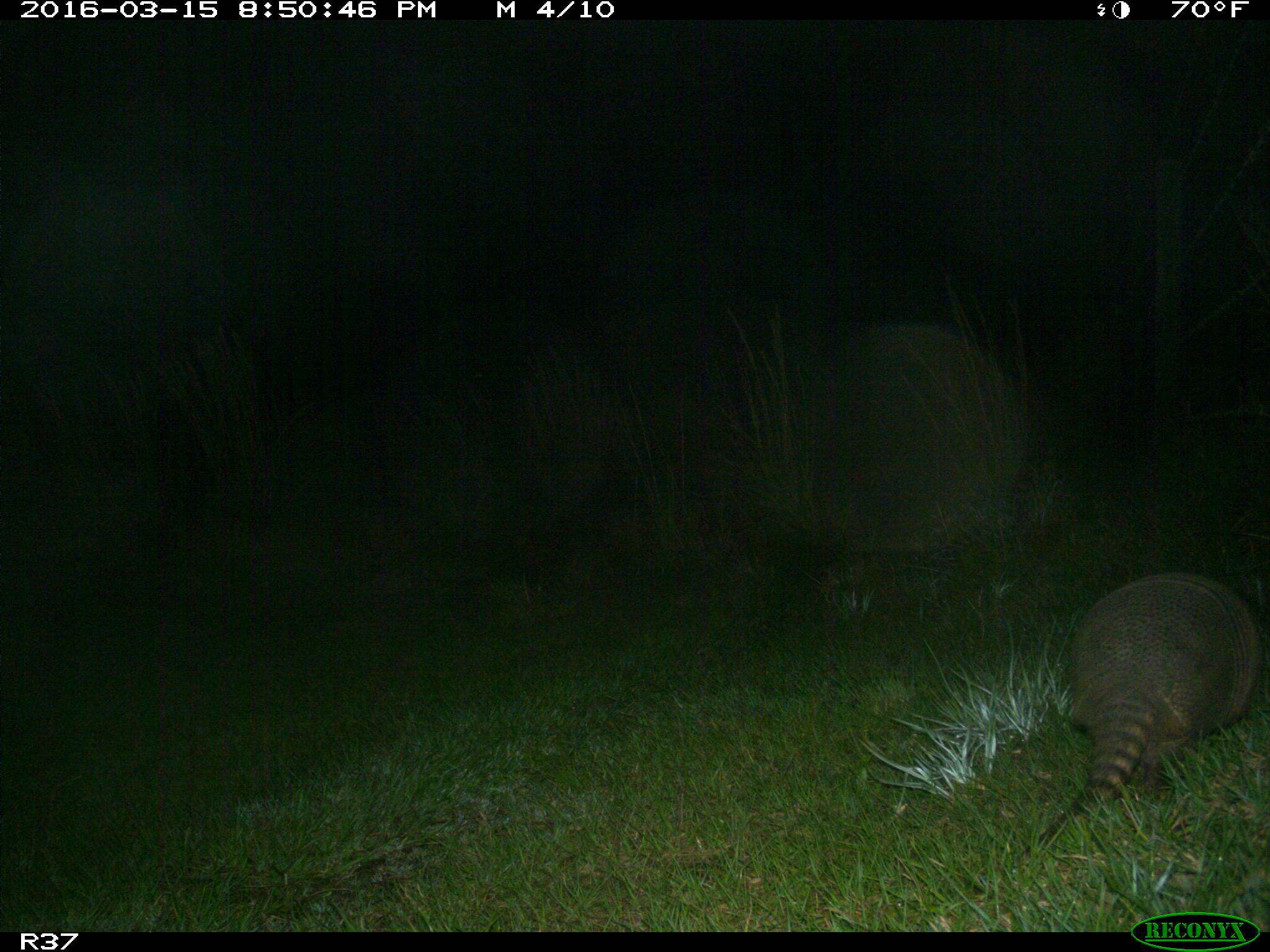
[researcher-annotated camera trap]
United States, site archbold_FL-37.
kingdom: Animalia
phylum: Chordata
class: Mammalia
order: Cingulata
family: Dasypodidae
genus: Dasypus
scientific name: Dasypus novemcinctus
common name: nine-banded armadillo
Dasypus novemcinctus (nine-banded armadillo).